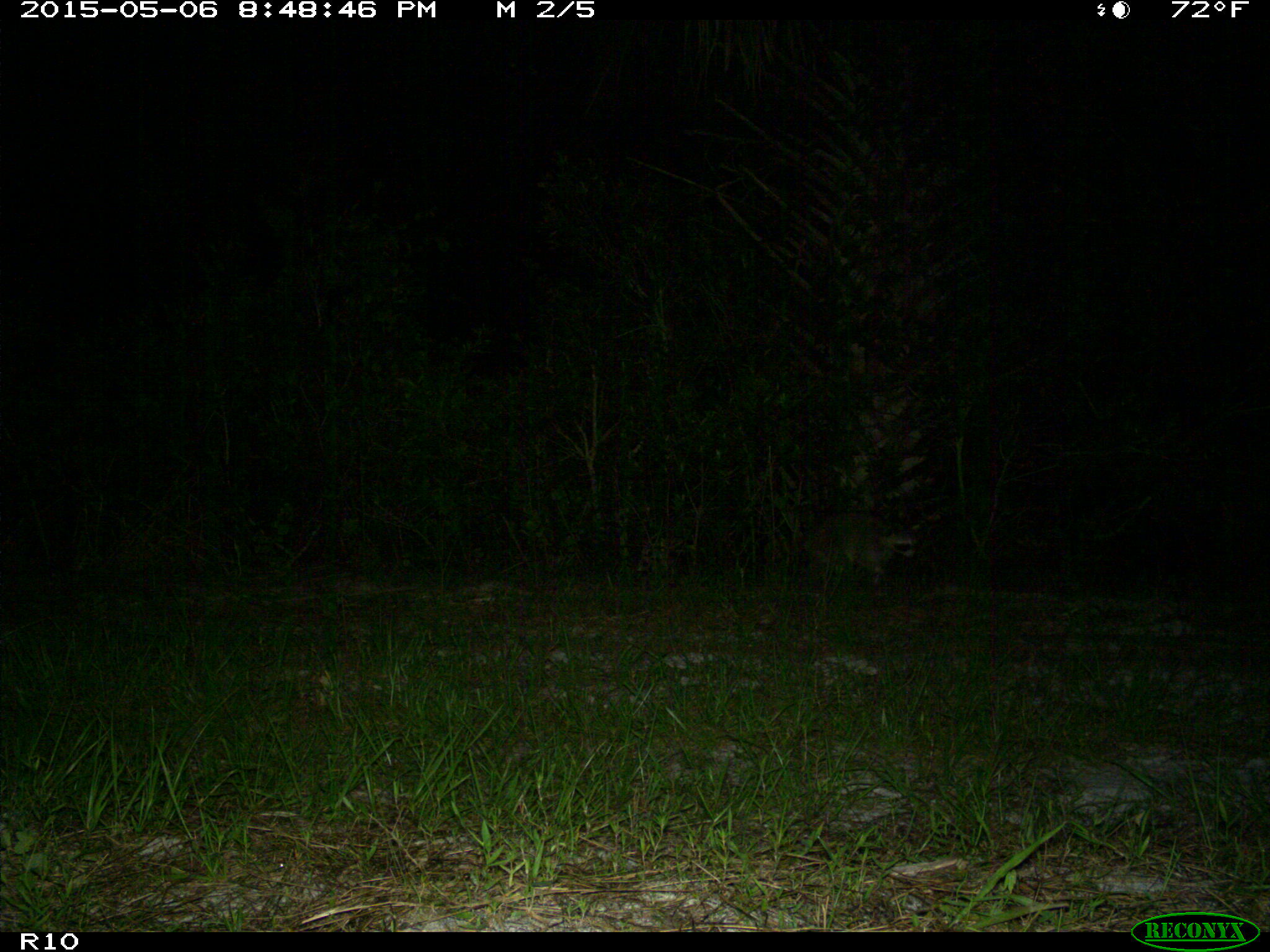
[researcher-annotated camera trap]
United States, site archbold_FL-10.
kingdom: Animalia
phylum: Chordata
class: Mammalia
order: Carnivora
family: Procyonidae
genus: Procyon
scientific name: Procyon lotor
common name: common raccoon